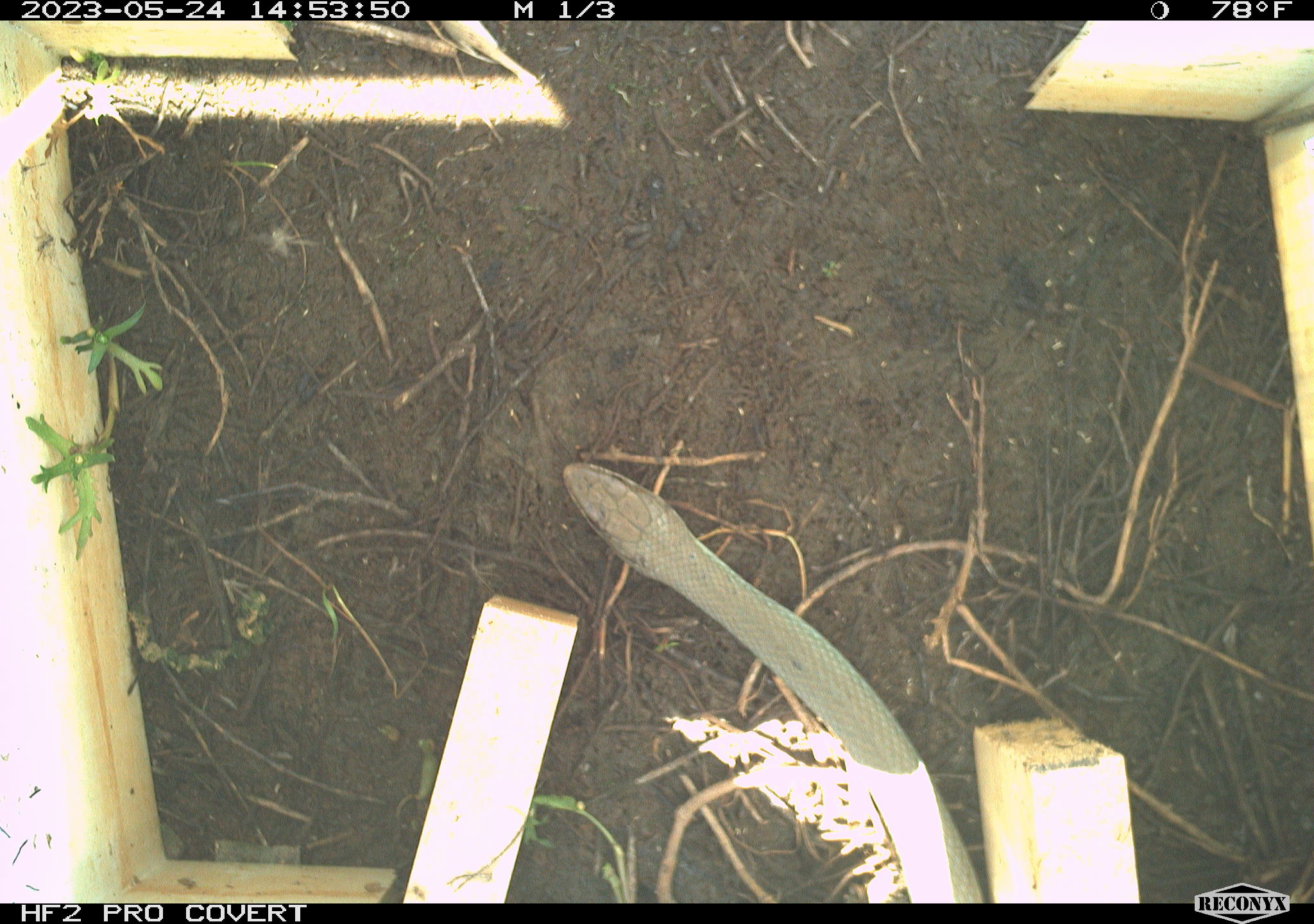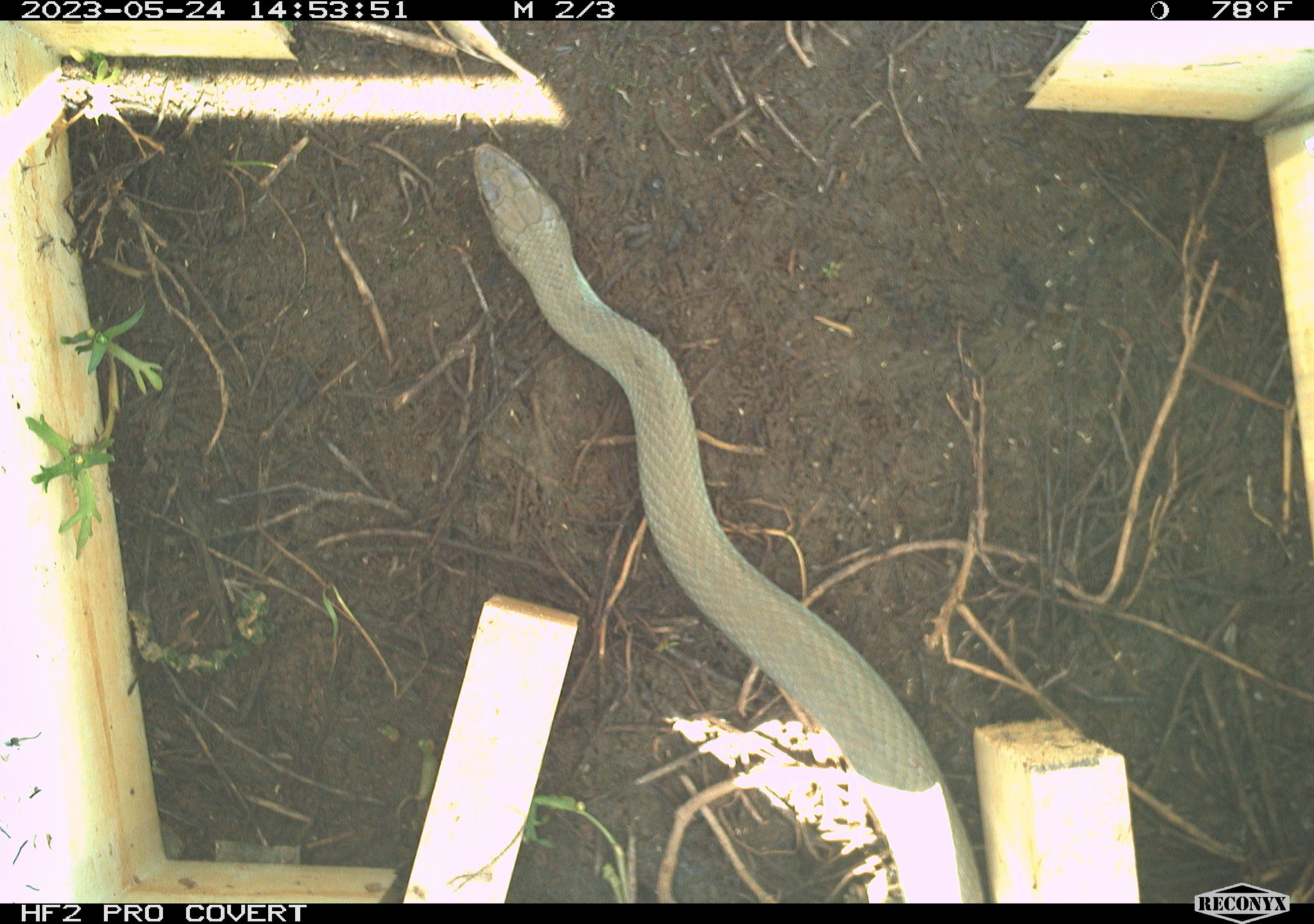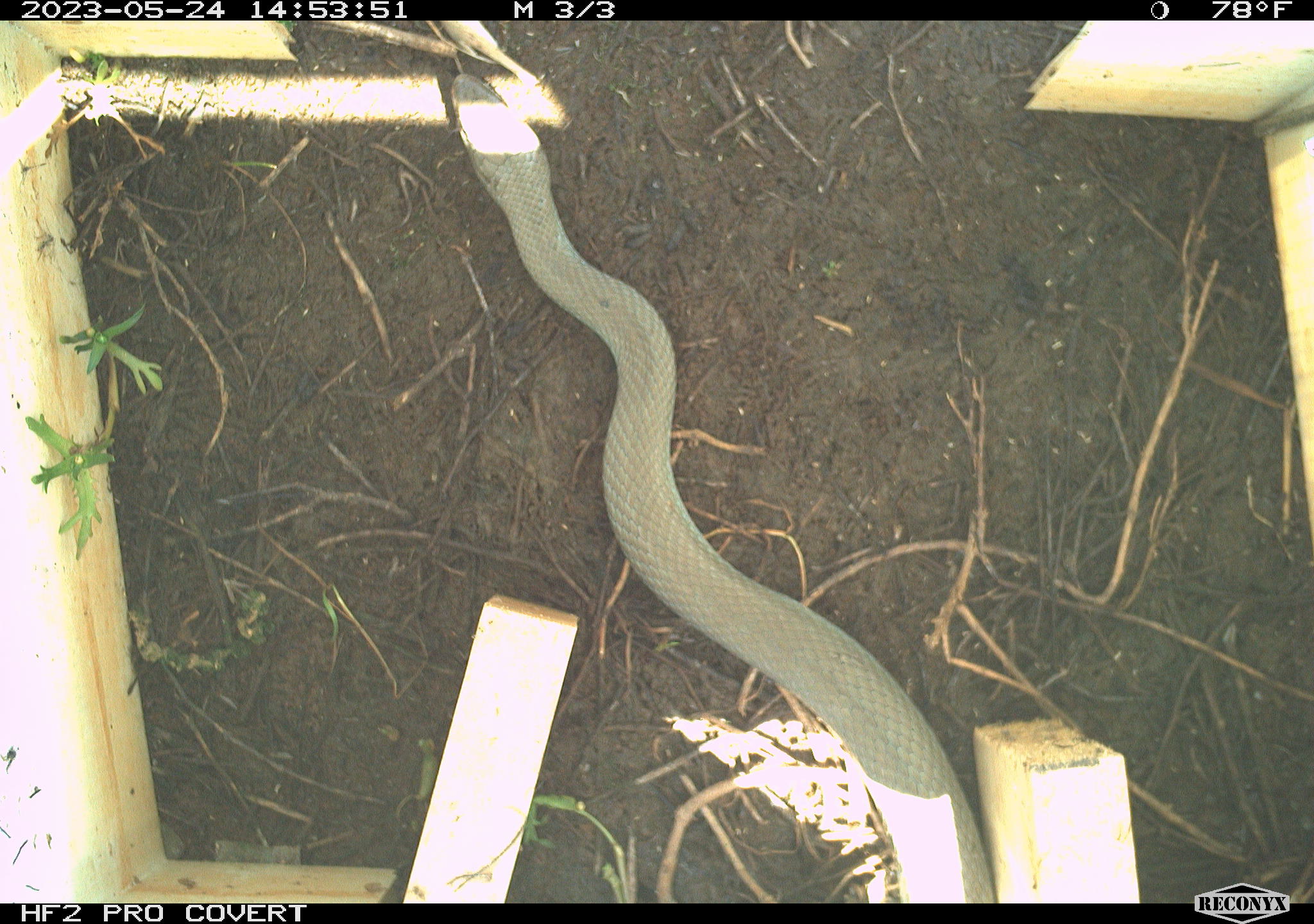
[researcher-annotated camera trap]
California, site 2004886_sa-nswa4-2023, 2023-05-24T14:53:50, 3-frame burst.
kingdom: Animalia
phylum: Chordata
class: Reptilia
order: Squamata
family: Colubridae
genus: Coluber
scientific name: Coluber constrictor mormon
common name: western yellow-bellied racer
Western yellow-bellied racer (Coluber constrictor mormon).